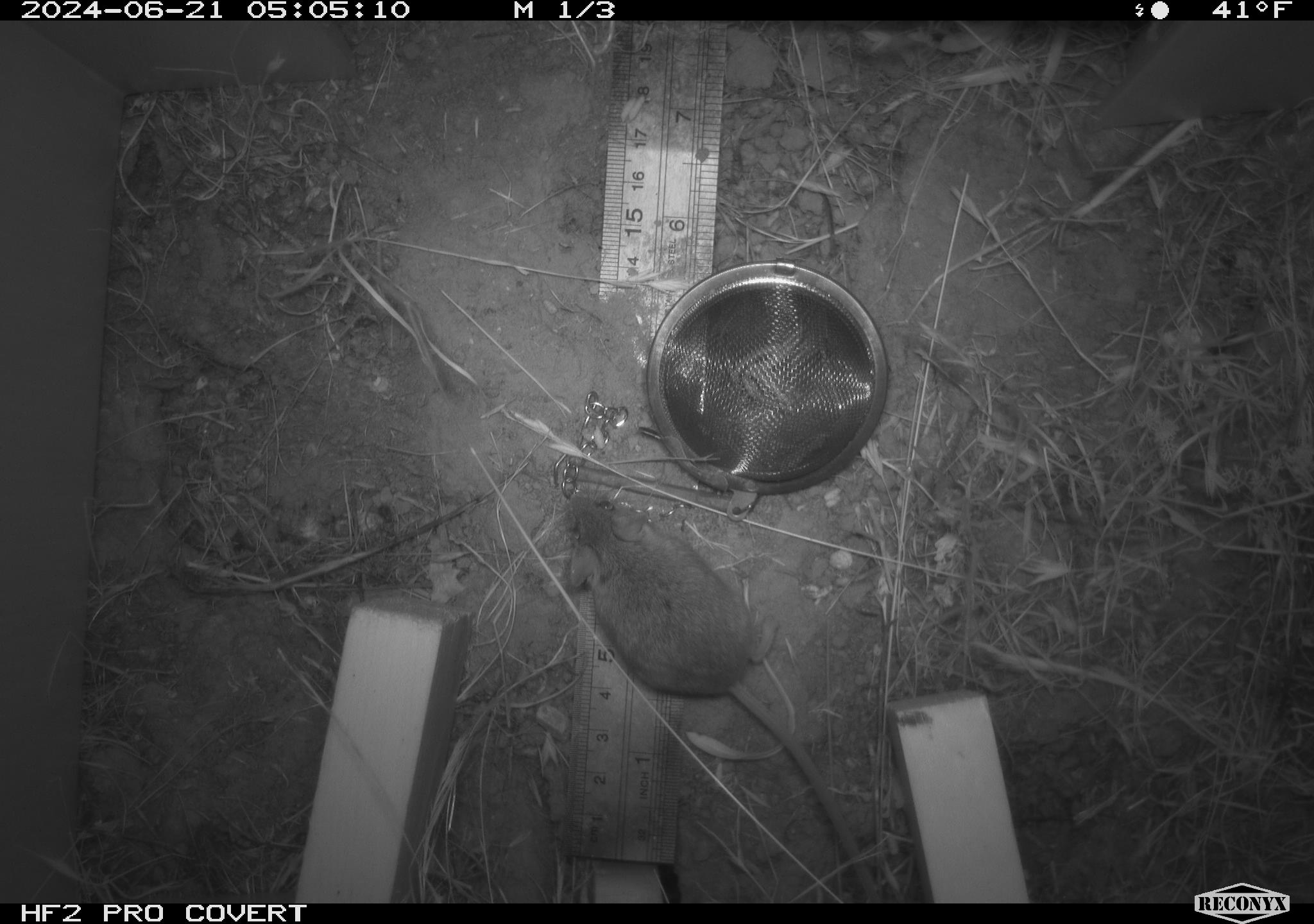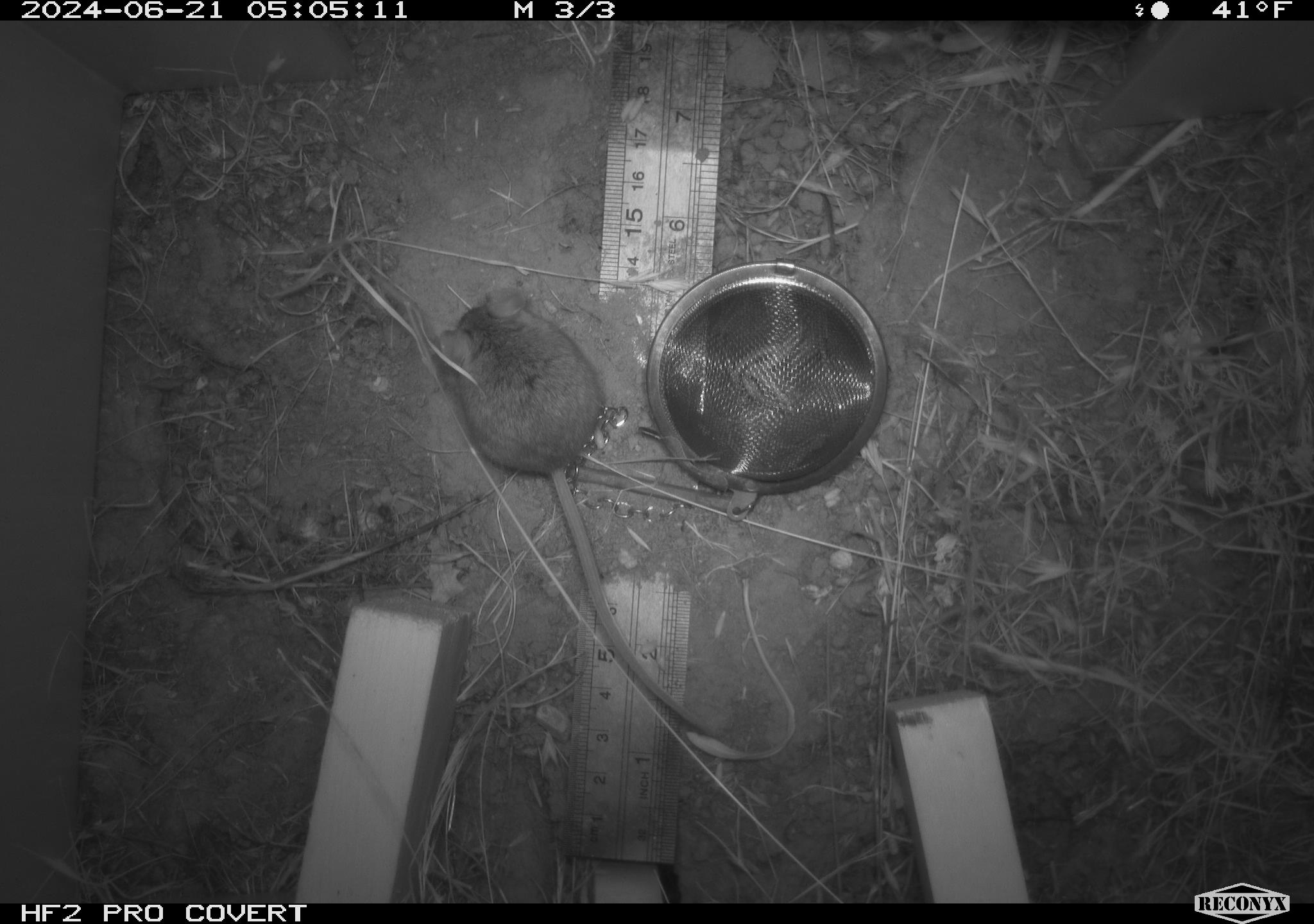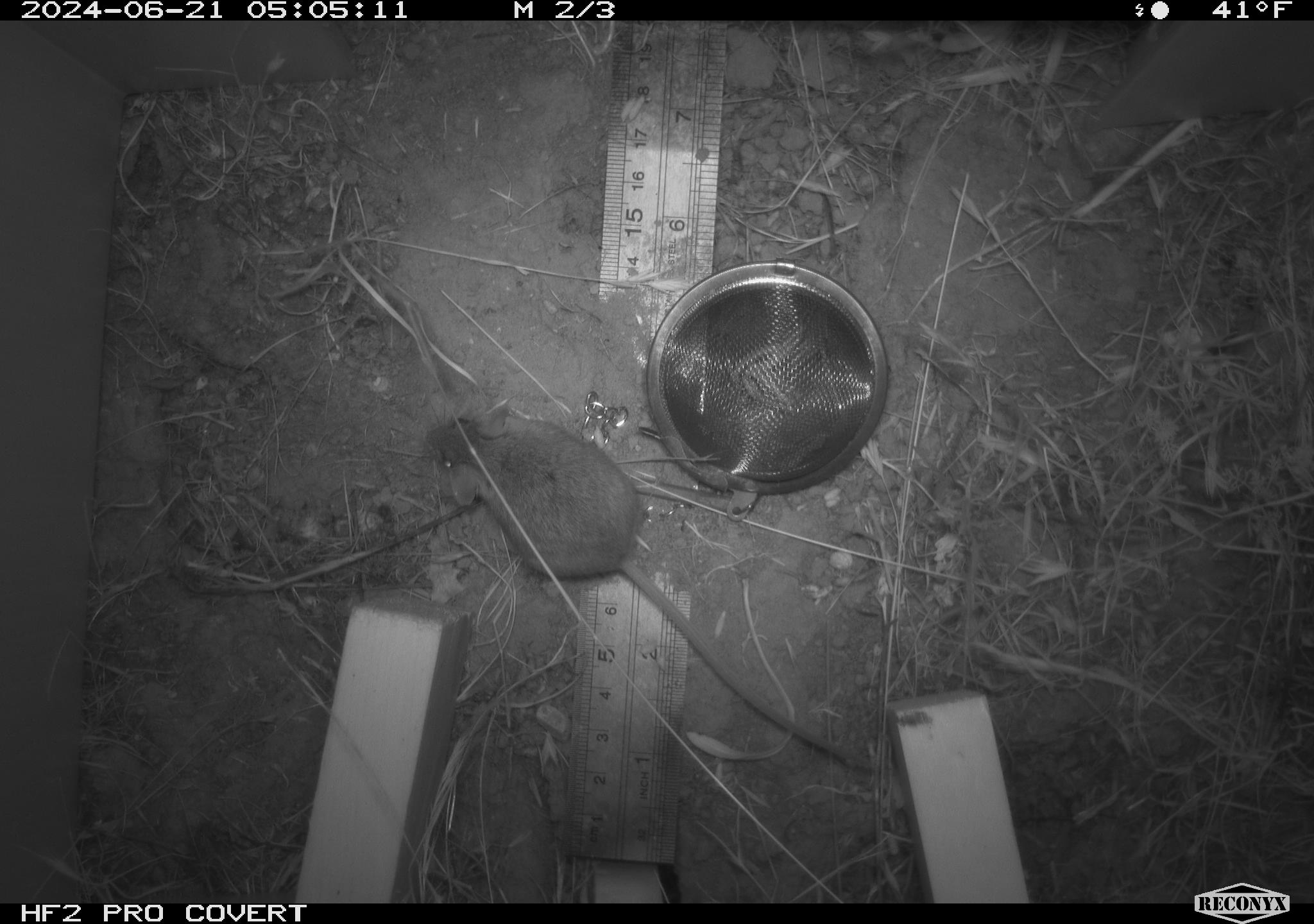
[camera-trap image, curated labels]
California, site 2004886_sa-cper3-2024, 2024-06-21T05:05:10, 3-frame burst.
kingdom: Animalia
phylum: Chordata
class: Mammalia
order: Rodentia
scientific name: Rodentia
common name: rodent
Rodent (Rodentia).